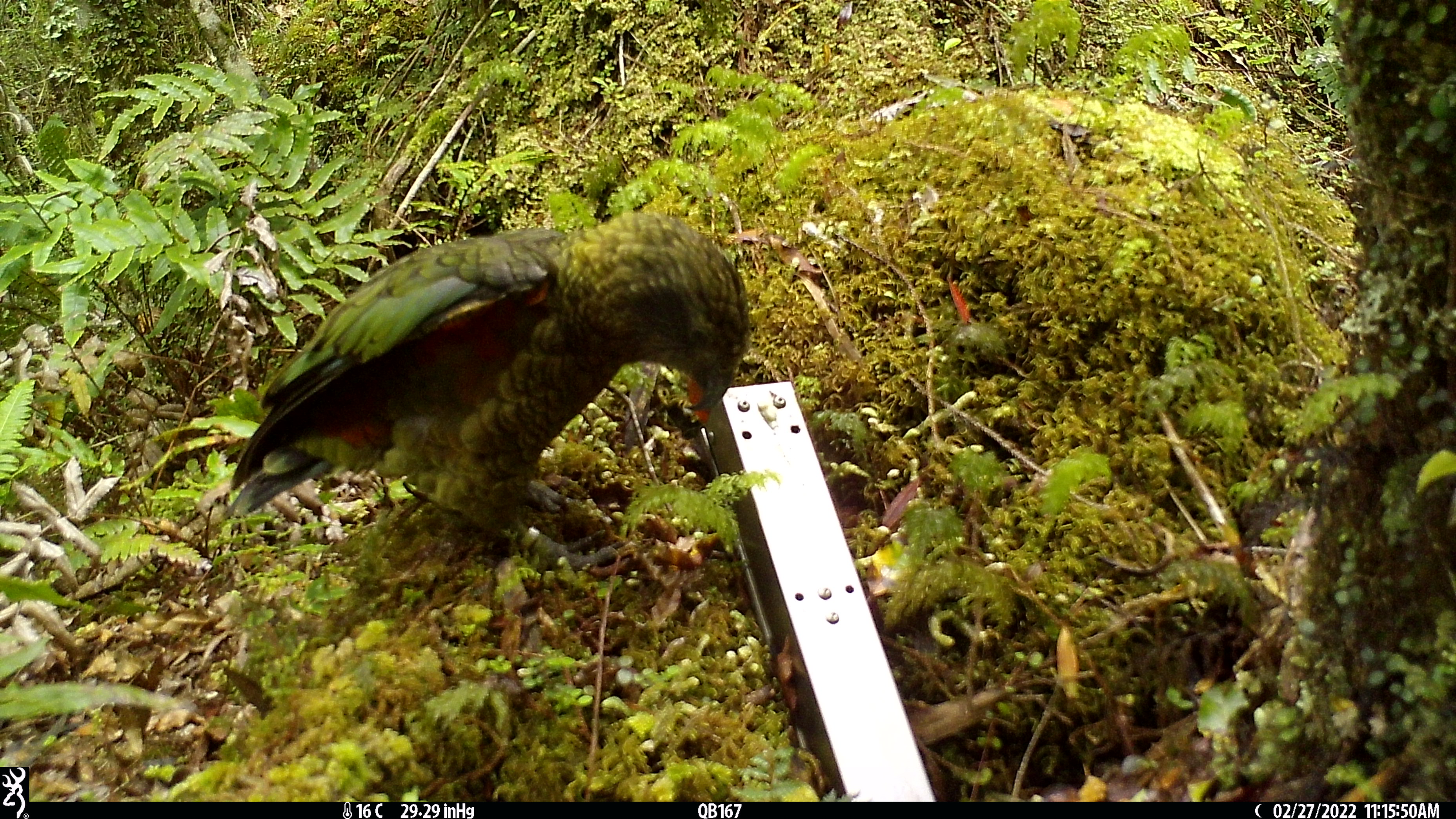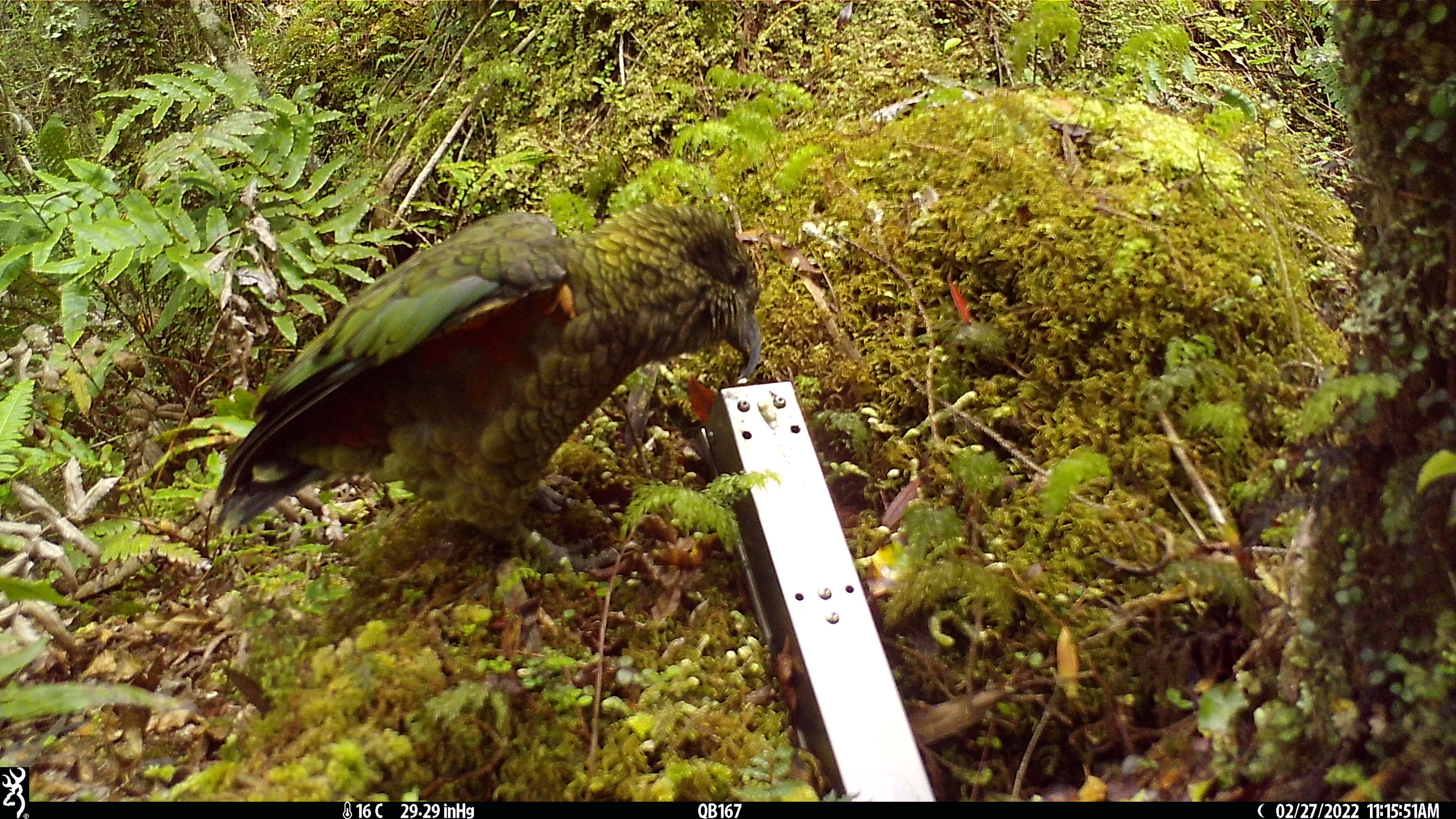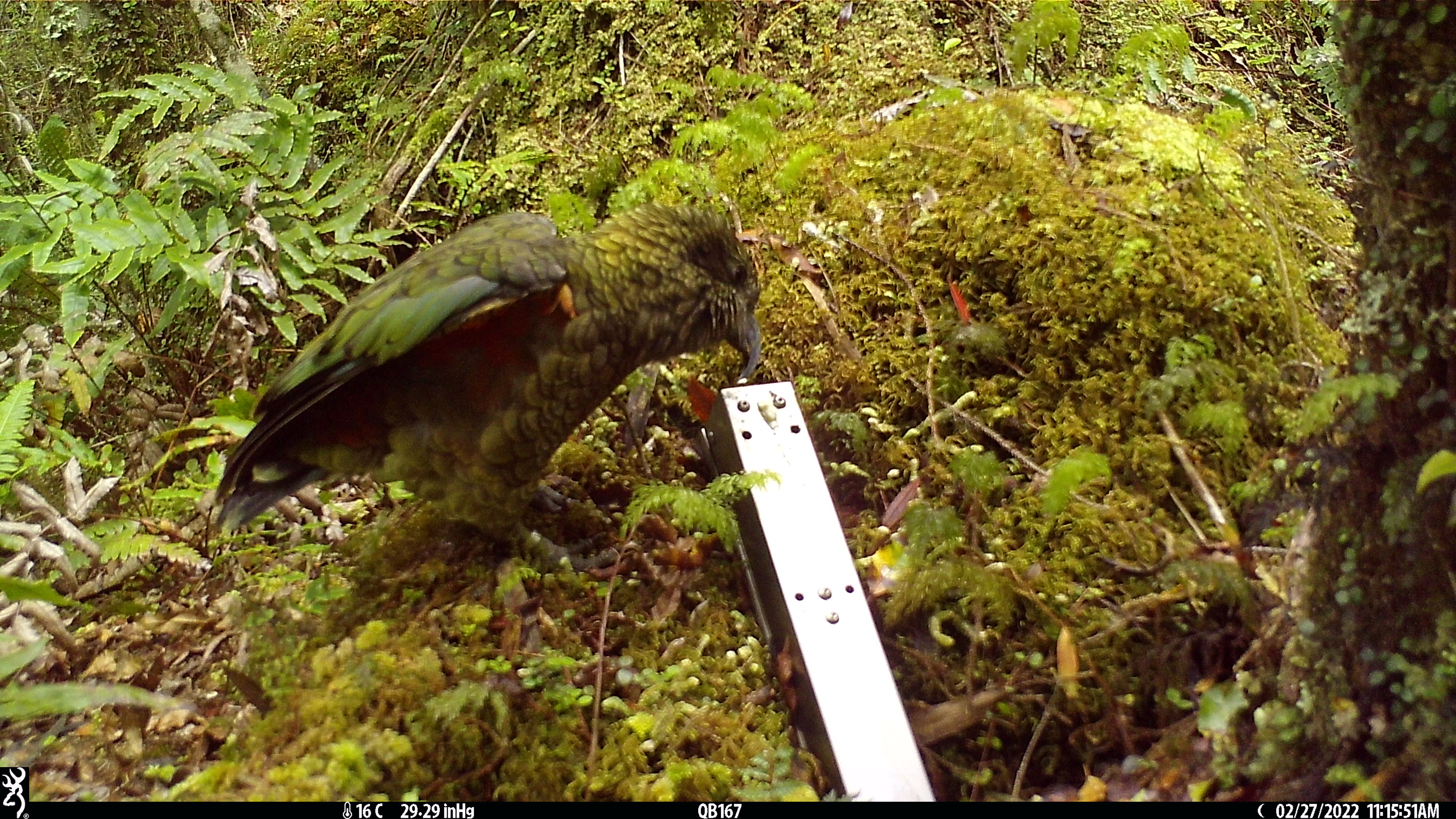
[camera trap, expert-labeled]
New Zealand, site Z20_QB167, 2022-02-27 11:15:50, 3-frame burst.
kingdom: Animalia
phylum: Chordata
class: Aves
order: Psittaciformes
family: Strigopidae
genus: Nestor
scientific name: Nestor notabilis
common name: kea